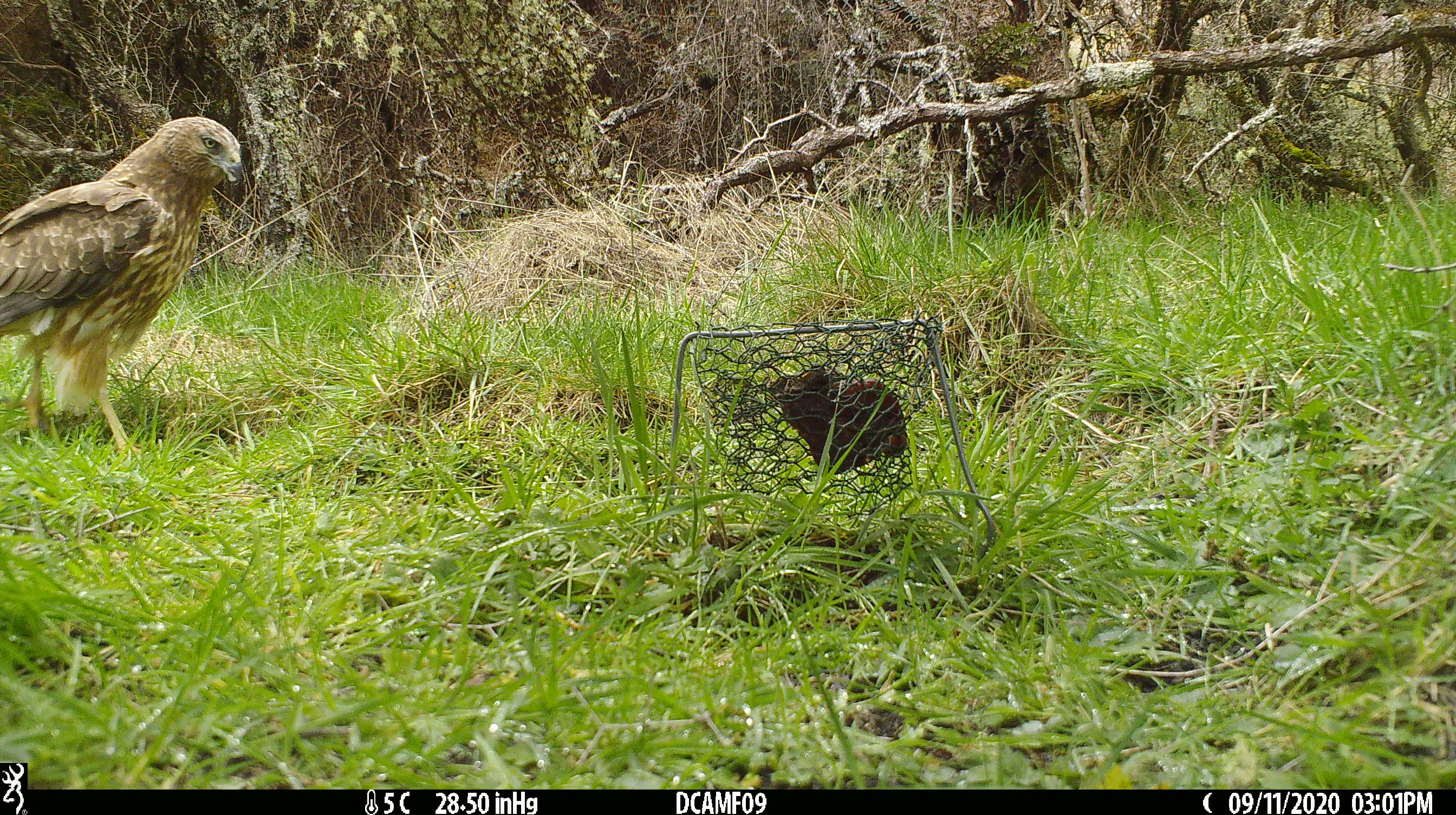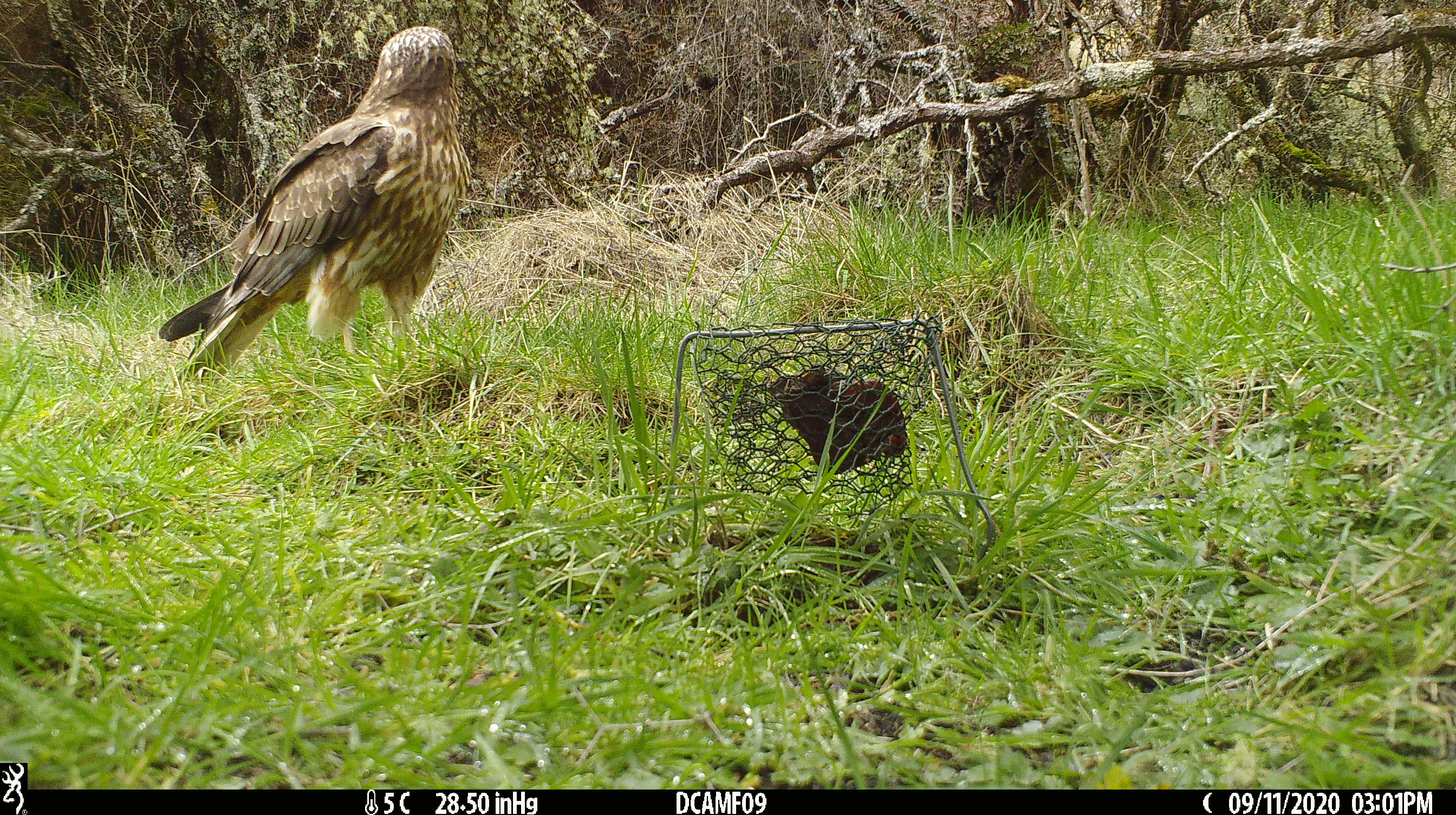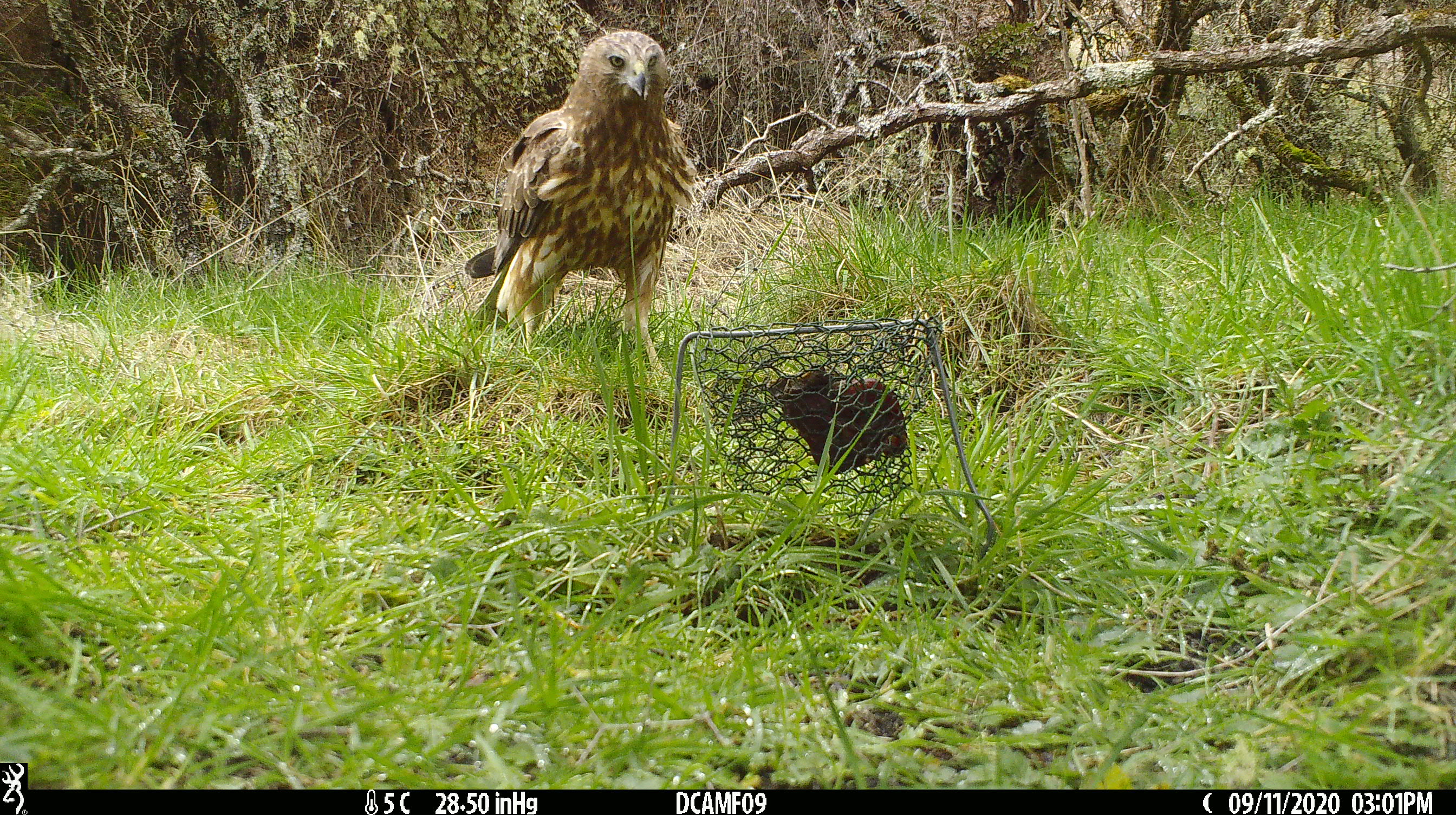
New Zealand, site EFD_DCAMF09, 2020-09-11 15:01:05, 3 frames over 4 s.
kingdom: Animalia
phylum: Chordata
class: Aves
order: Accipitriformes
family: Accipitridae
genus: Circus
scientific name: Circus approximans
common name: swamp harrier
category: harrier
Harrier (swamp harrier) (Circus approximans).